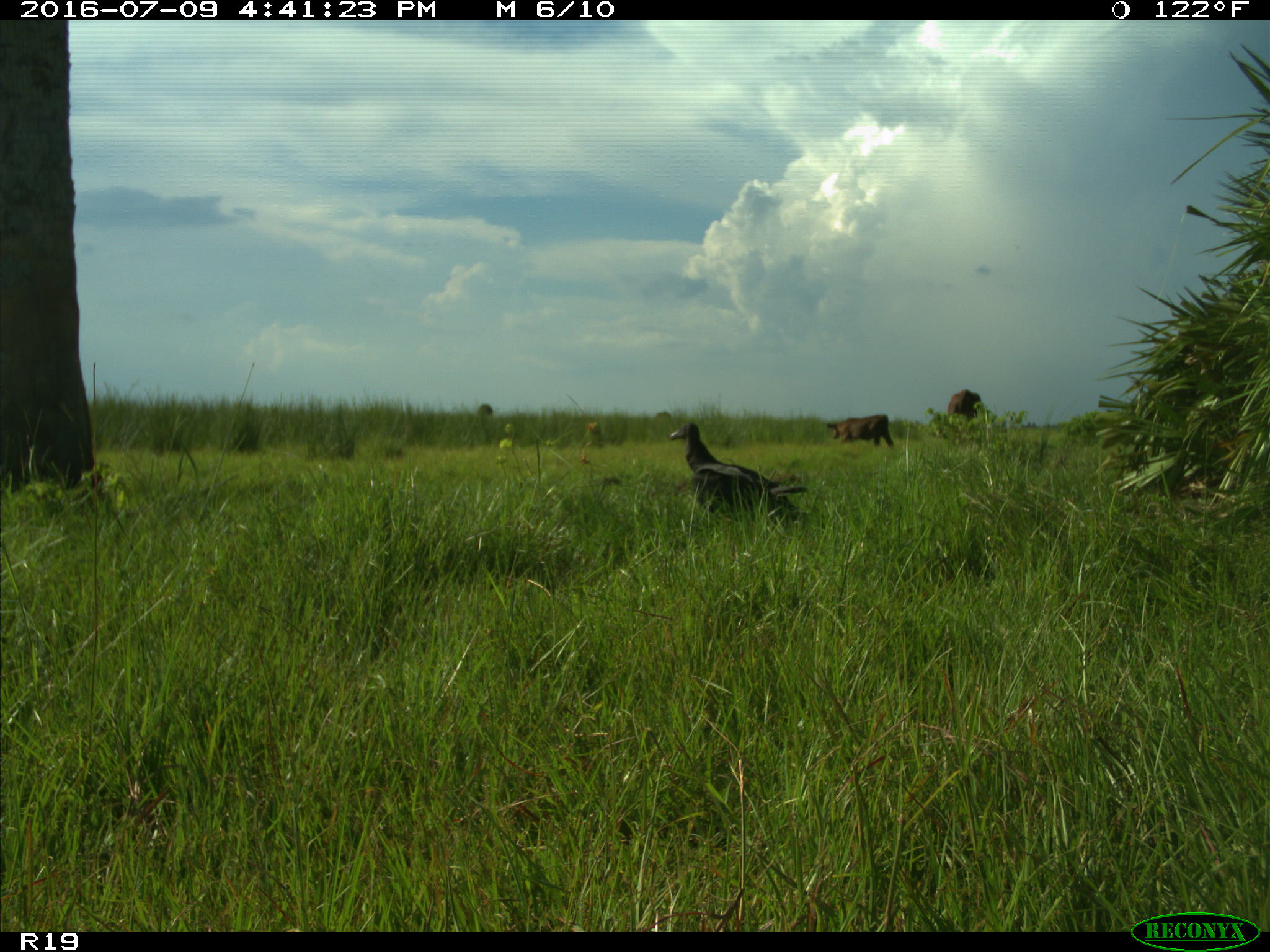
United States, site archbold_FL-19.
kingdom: Animalia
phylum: Chordata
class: Mammalia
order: Artiodactyla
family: Bovidae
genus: Bos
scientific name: Bos taurus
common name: domestic cow